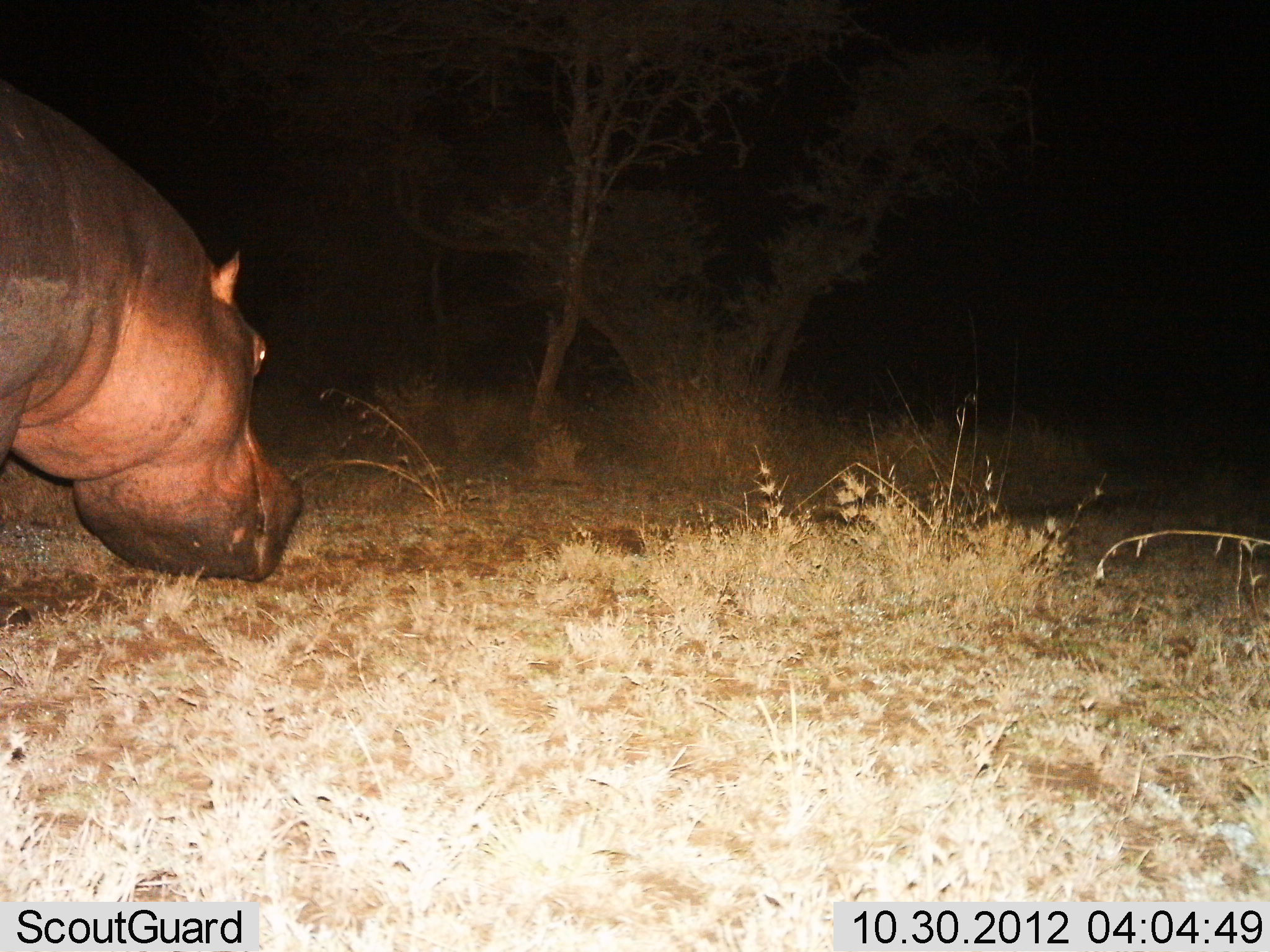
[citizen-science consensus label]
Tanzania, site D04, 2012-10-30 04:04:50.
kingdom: Animalia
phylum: Chordata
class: Mammalia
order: Artiodactyla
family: Hippopotamidae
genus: Hippopotamus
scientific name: Hippopotamus amphibius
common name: hippopotamus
Hippopotamus (Hippopotamus amphibius), count 1. Behavior (volunteer vote fractions): standing 20%, resting 0%, moving 40%, interacting 0%. Young present (vote fraction): 0%. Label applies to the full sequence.